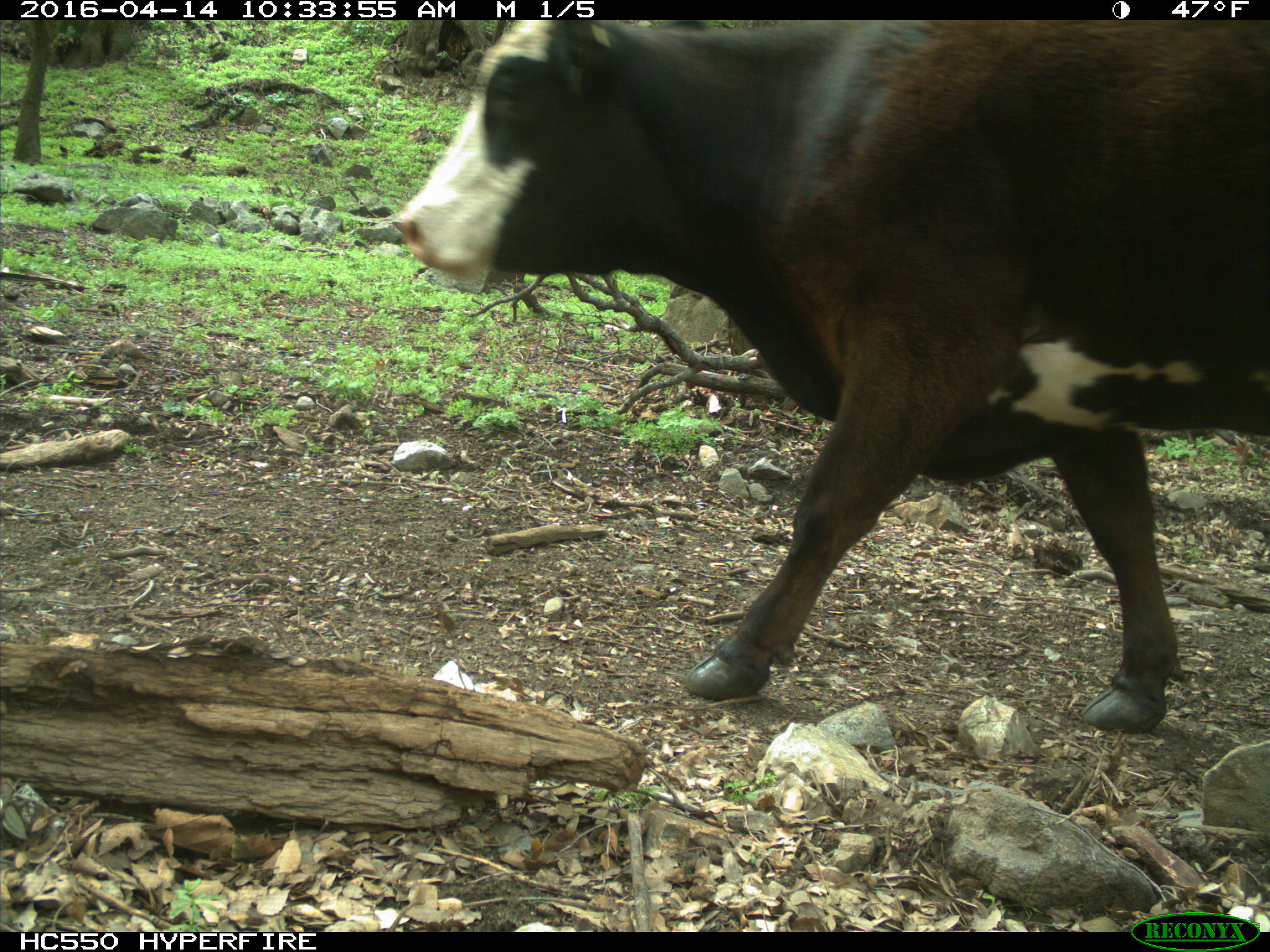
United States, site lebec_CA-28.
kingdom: Animalia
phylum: Chordata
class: Mammalia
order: Artiodactyla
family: Bovidae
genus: Bos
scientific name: Bos taurus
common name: domestic cow